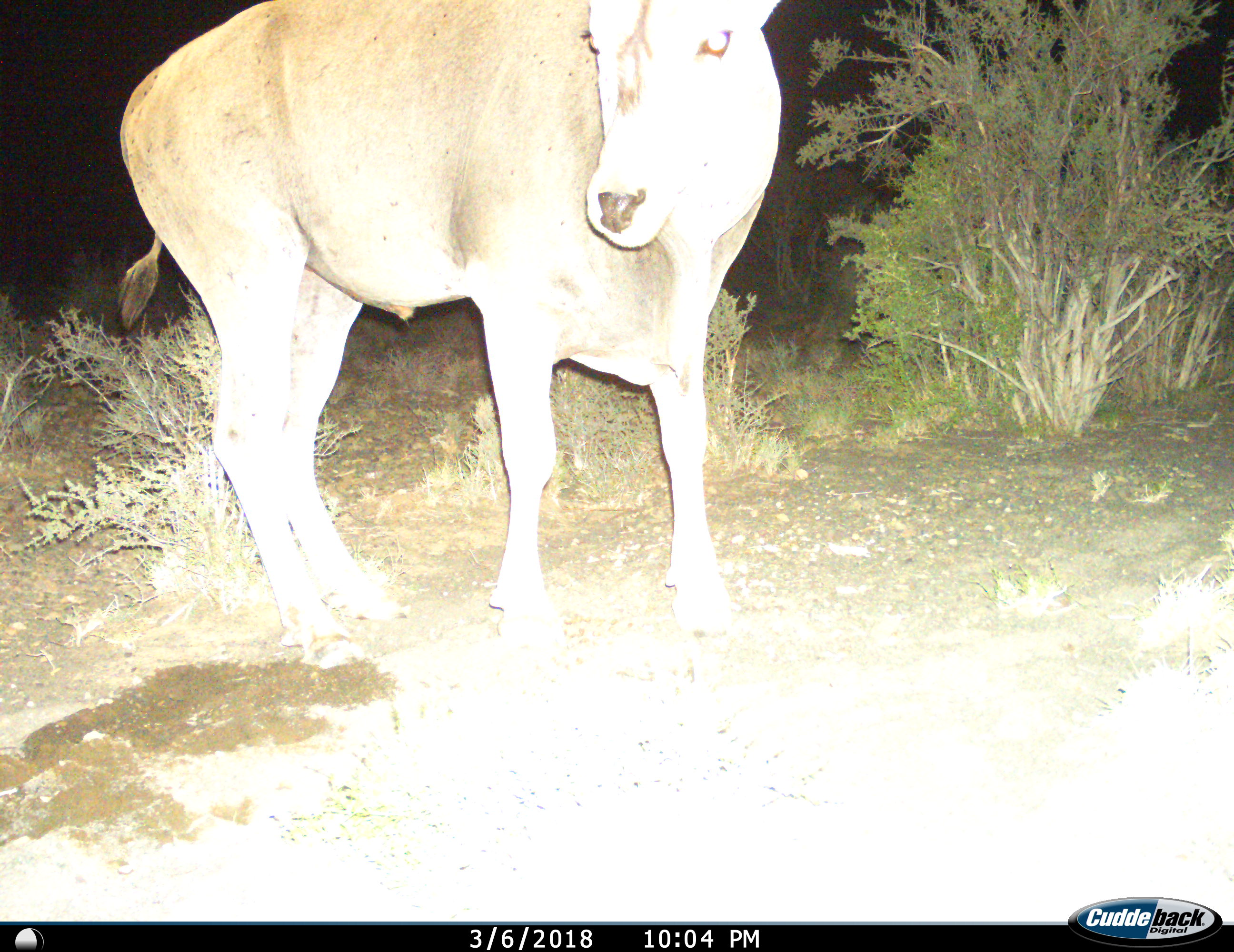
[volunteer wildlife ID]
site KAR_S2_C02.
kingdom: Animalia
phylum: Chordata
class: Mammalia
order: Artiodactyla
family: Bovidae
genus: Tragelaphus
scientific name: Tragelaphus oryx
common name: eland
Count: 1.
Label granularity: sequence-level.